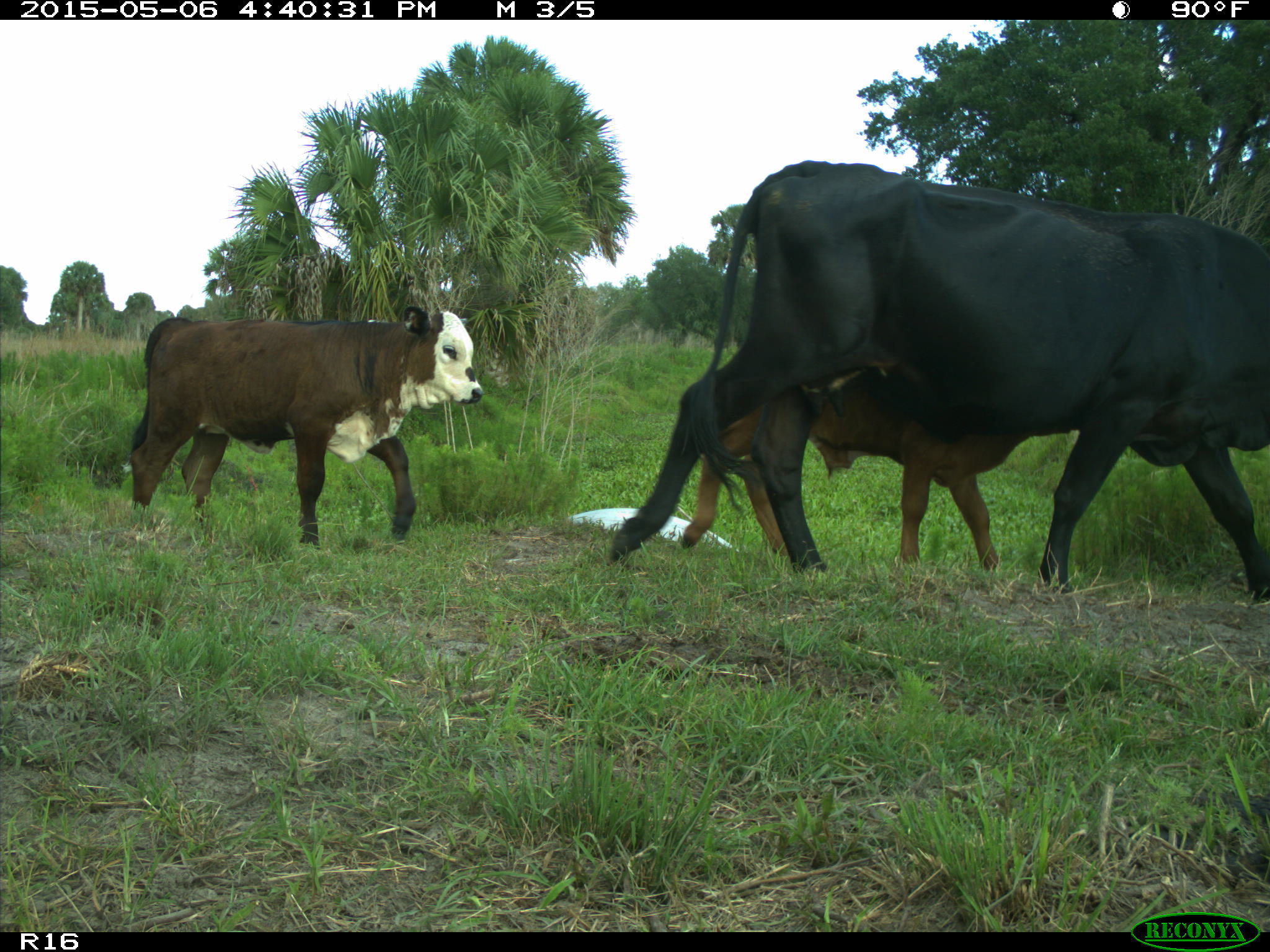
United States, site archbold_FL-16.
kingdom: Animalia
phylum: Chordata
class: Mammalia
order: Artiodactyla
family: Bovidae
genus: Bos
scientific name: Bos taurus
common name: domestic cow